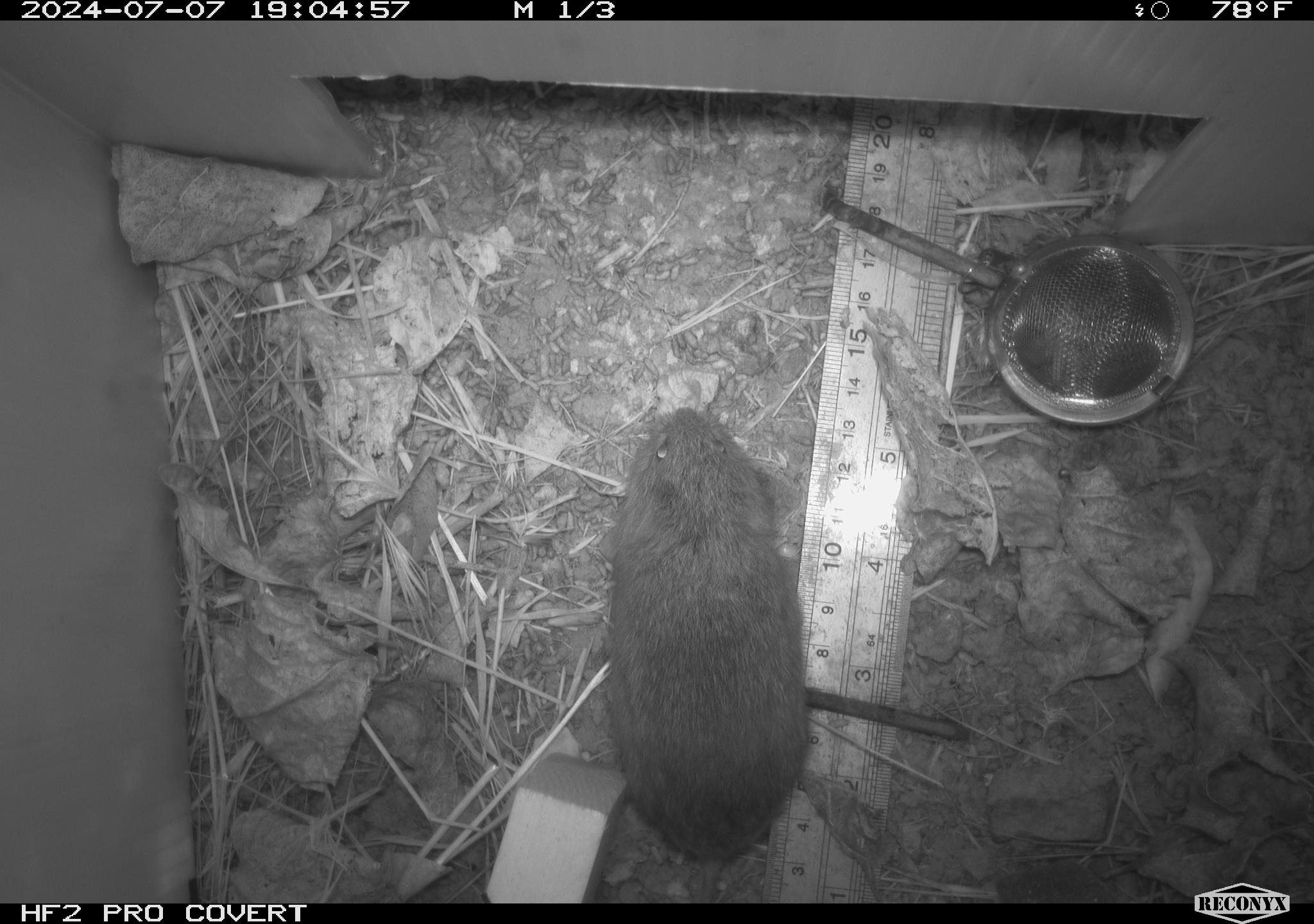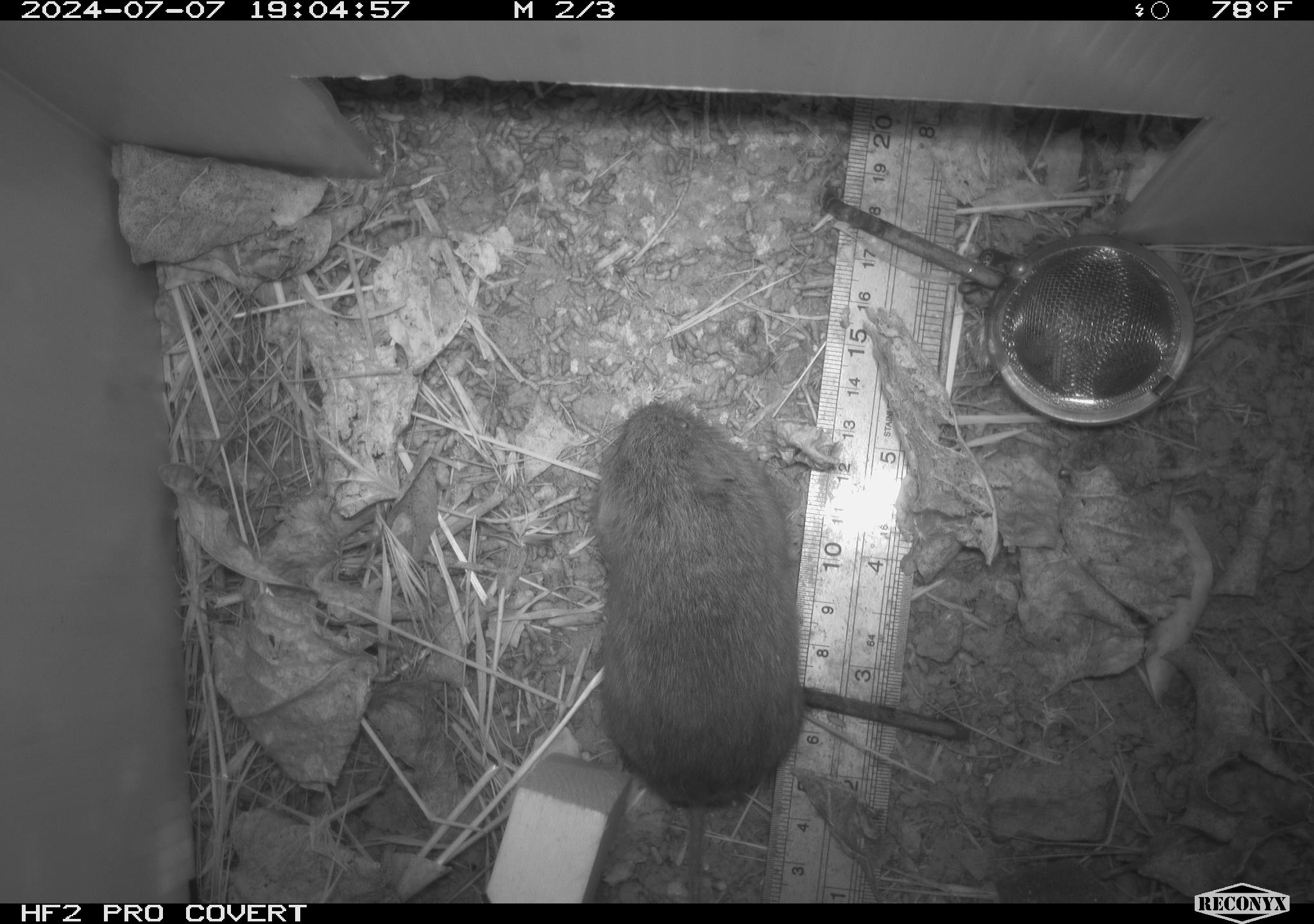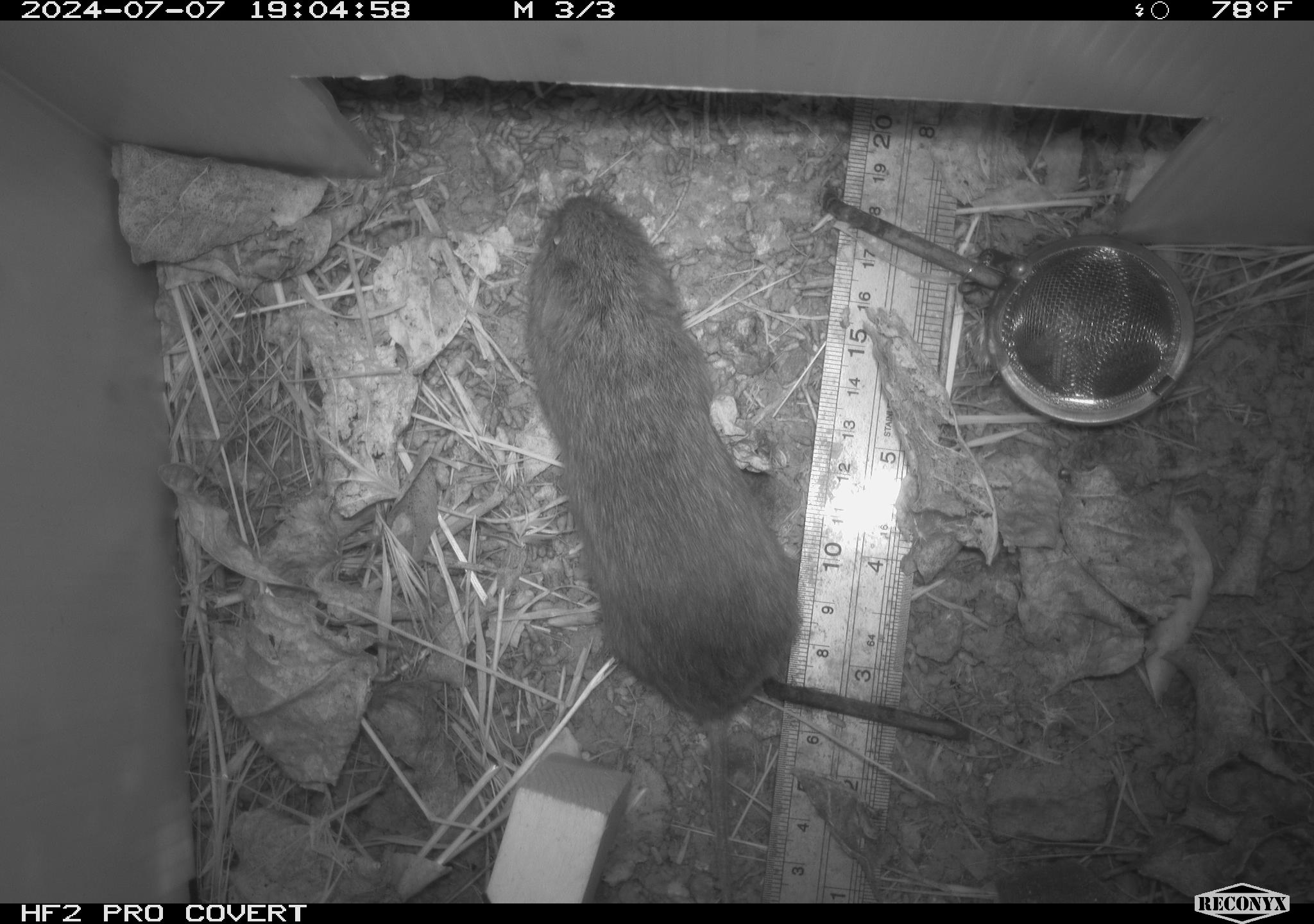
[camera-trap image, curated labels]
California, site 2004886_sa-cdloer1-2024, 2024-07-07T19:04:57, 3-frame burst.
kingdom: Animalia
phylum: Chordata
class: Mammalia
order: Rodentia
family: Cricetidae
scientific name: Arvicolinae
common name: voles, lemmings, and muskrats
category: arvicolinae subfamily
Arvicolinae subfamily (voles, lemmings, and muskrats) (Arvicolinae).